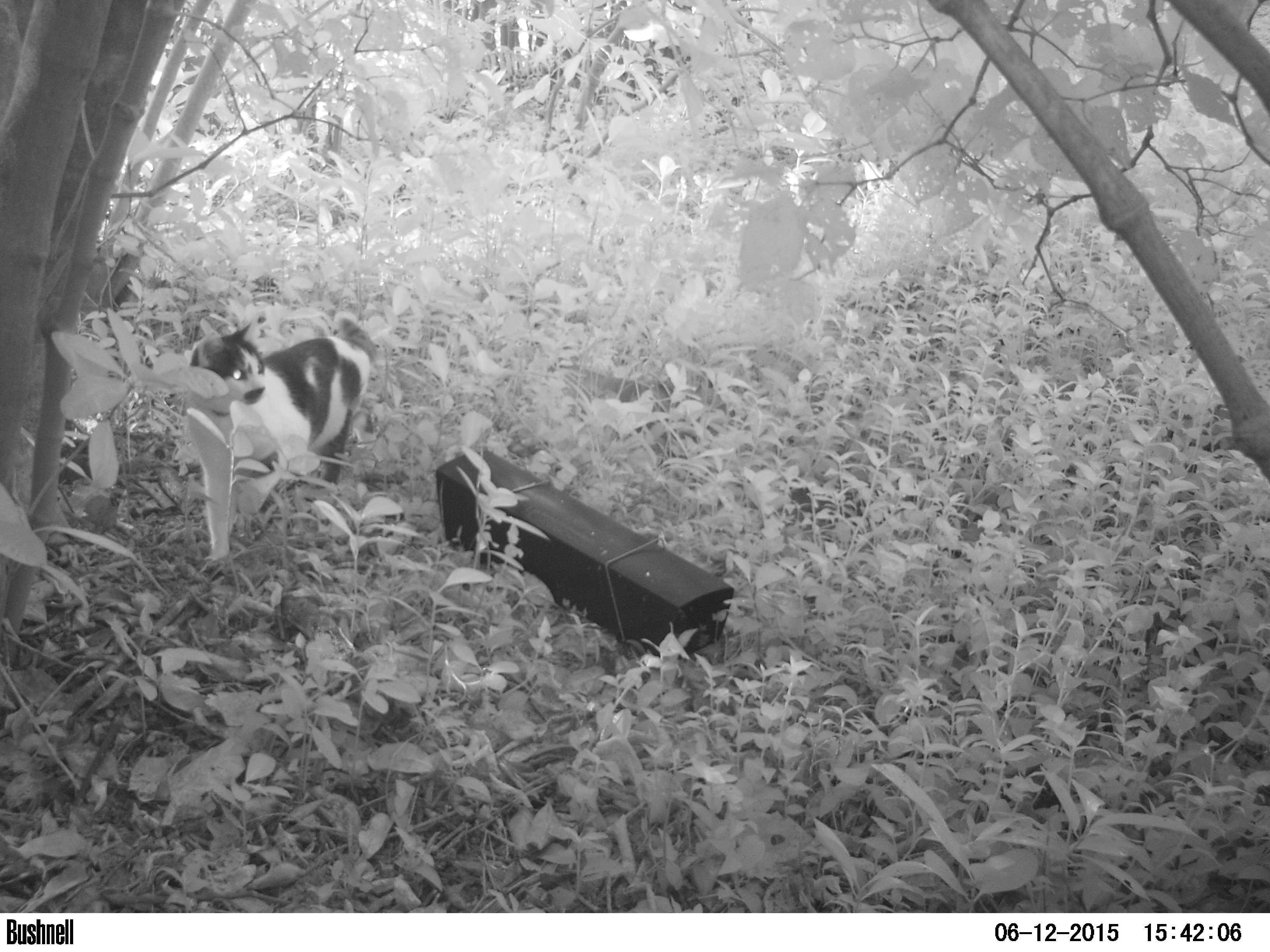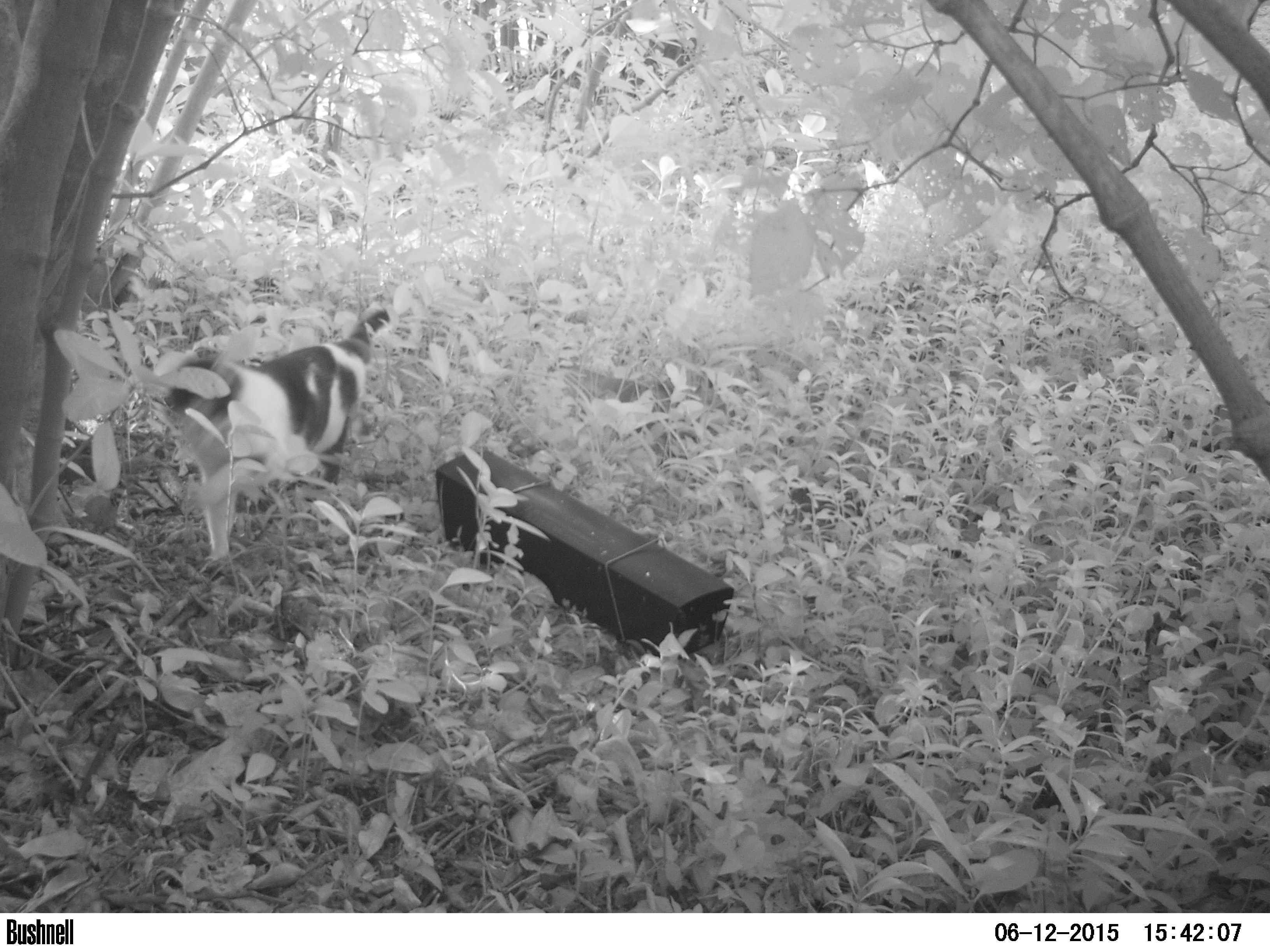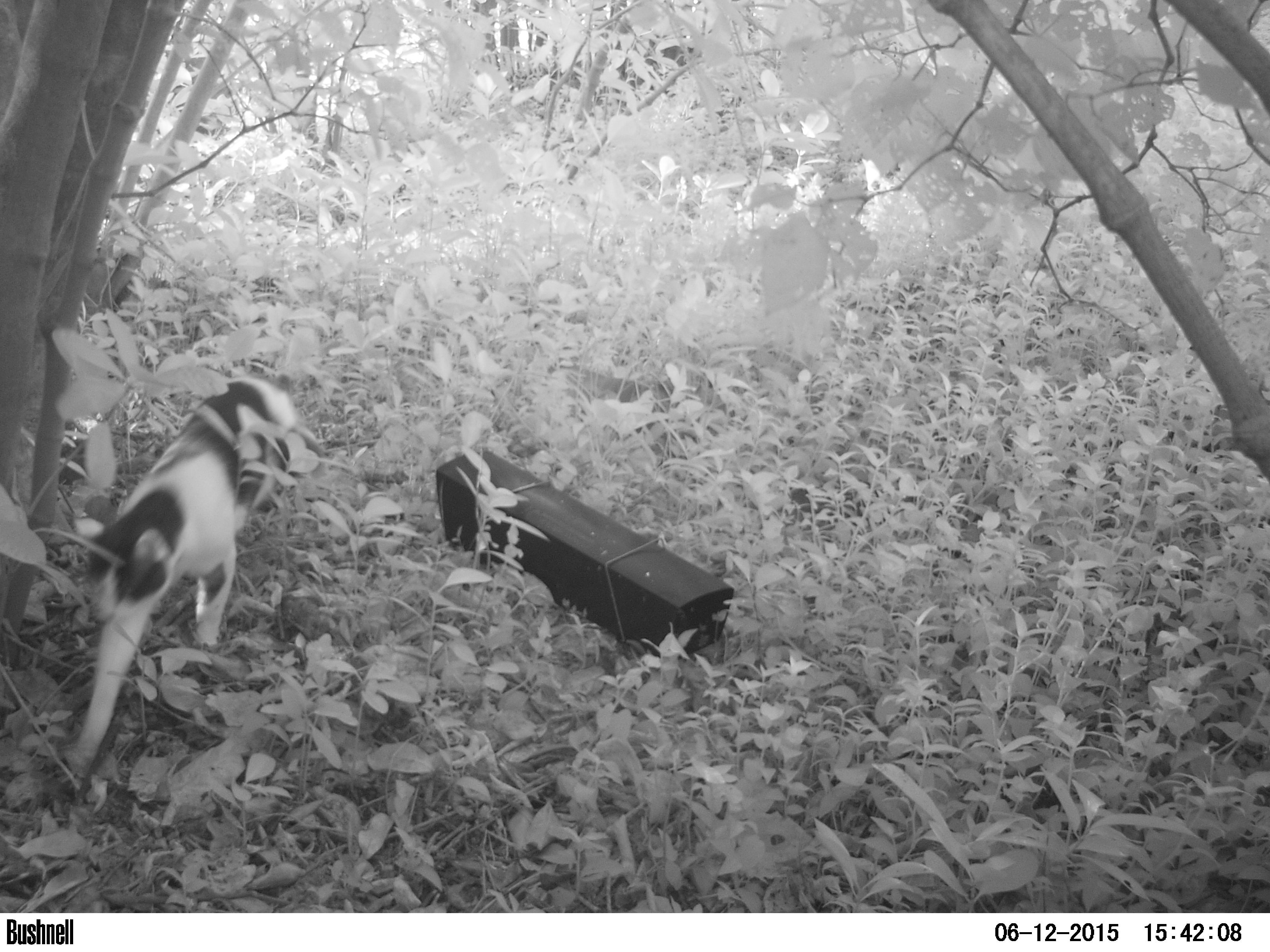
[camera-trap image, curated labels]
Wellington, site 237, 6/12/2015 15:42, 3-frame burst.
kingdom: Animalia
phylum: Chordata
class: Mammalia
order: Carnivora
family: Felidae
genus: Felis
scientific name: Felis catus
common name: cat